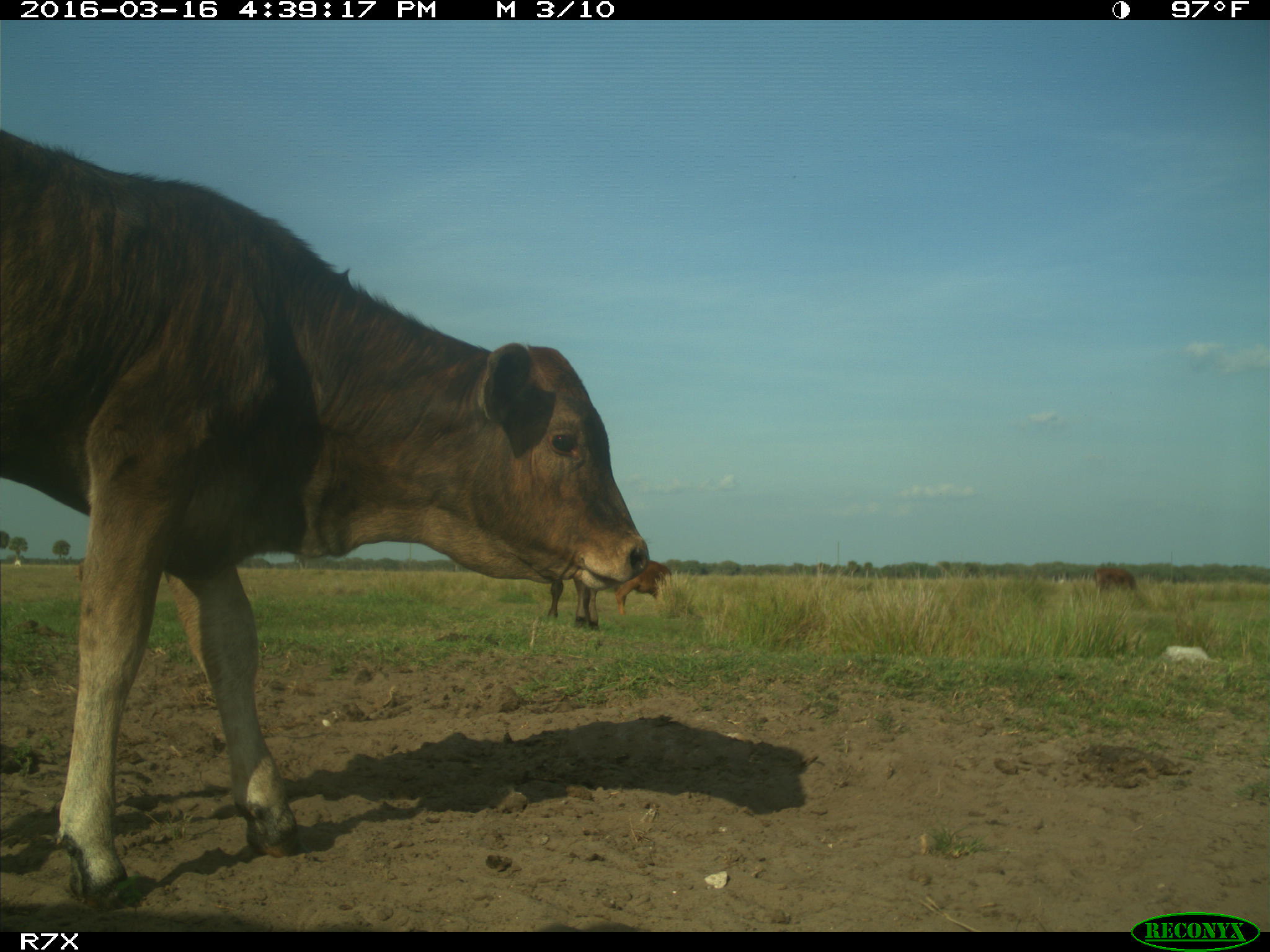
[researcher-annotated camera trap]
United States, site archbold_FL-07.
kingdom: Animalia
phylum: Chordata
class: Mammalia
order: Artiodactyla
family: Bovidae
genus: Bos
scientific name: Bos taurus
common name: domestic cow